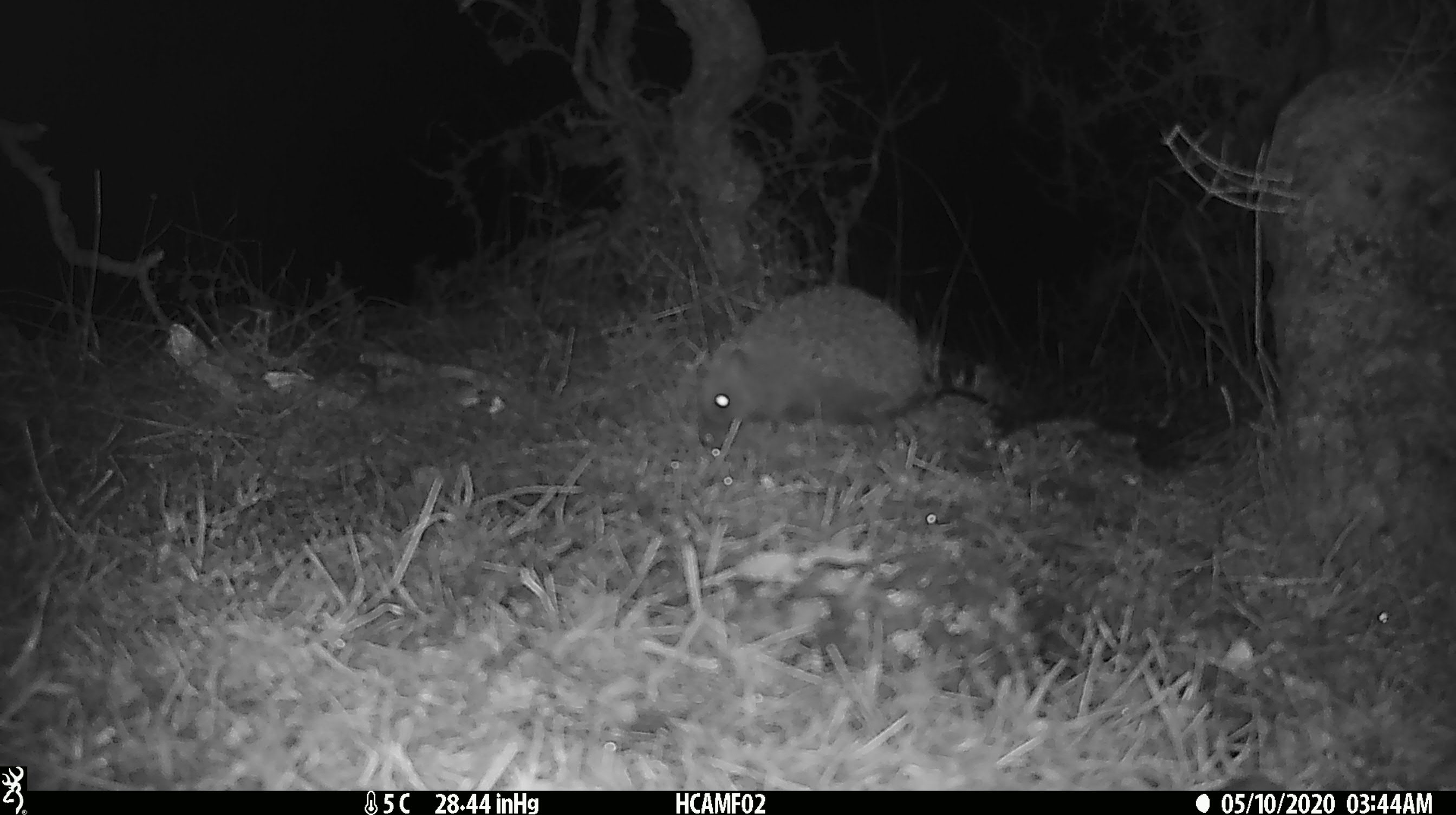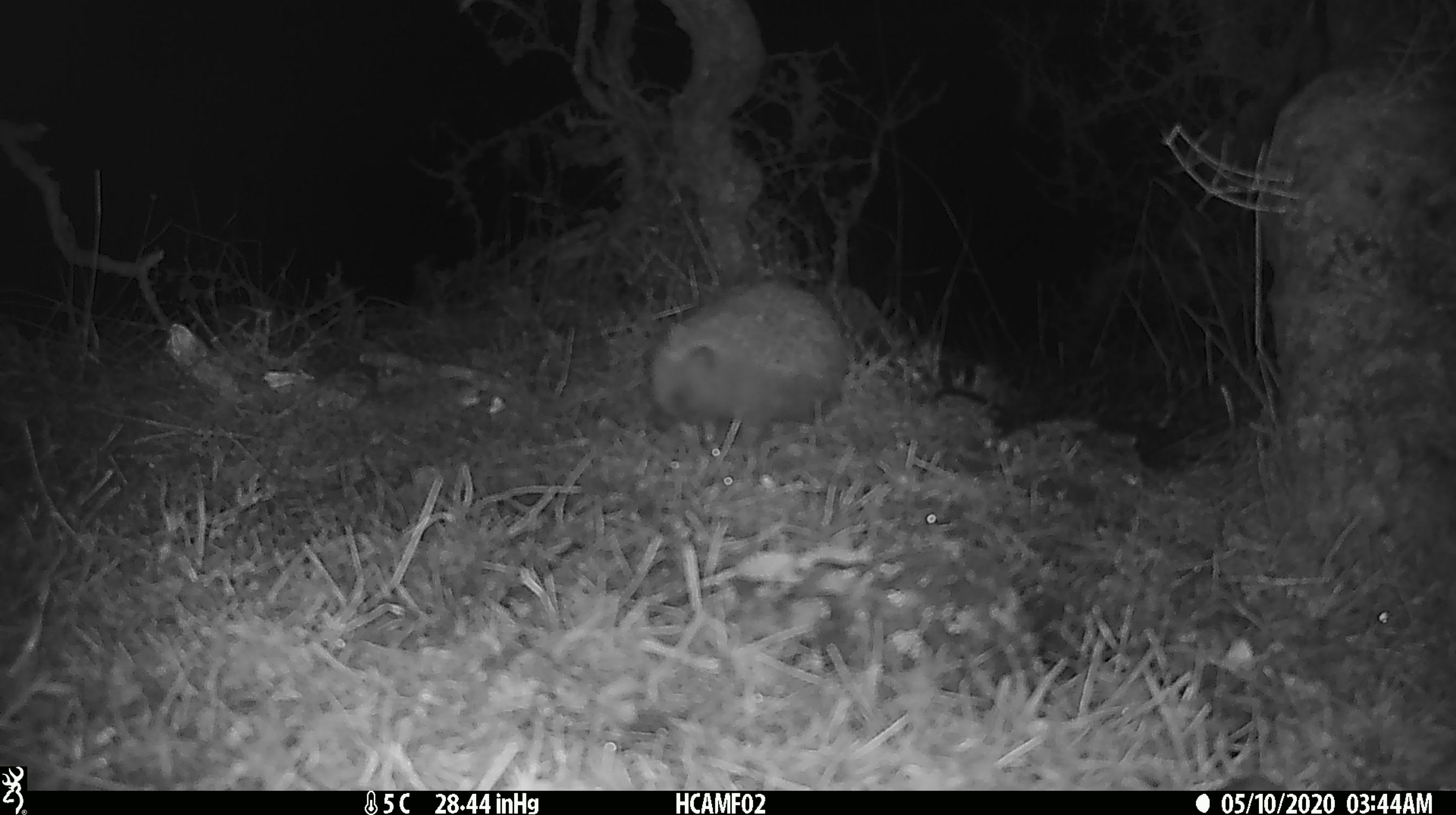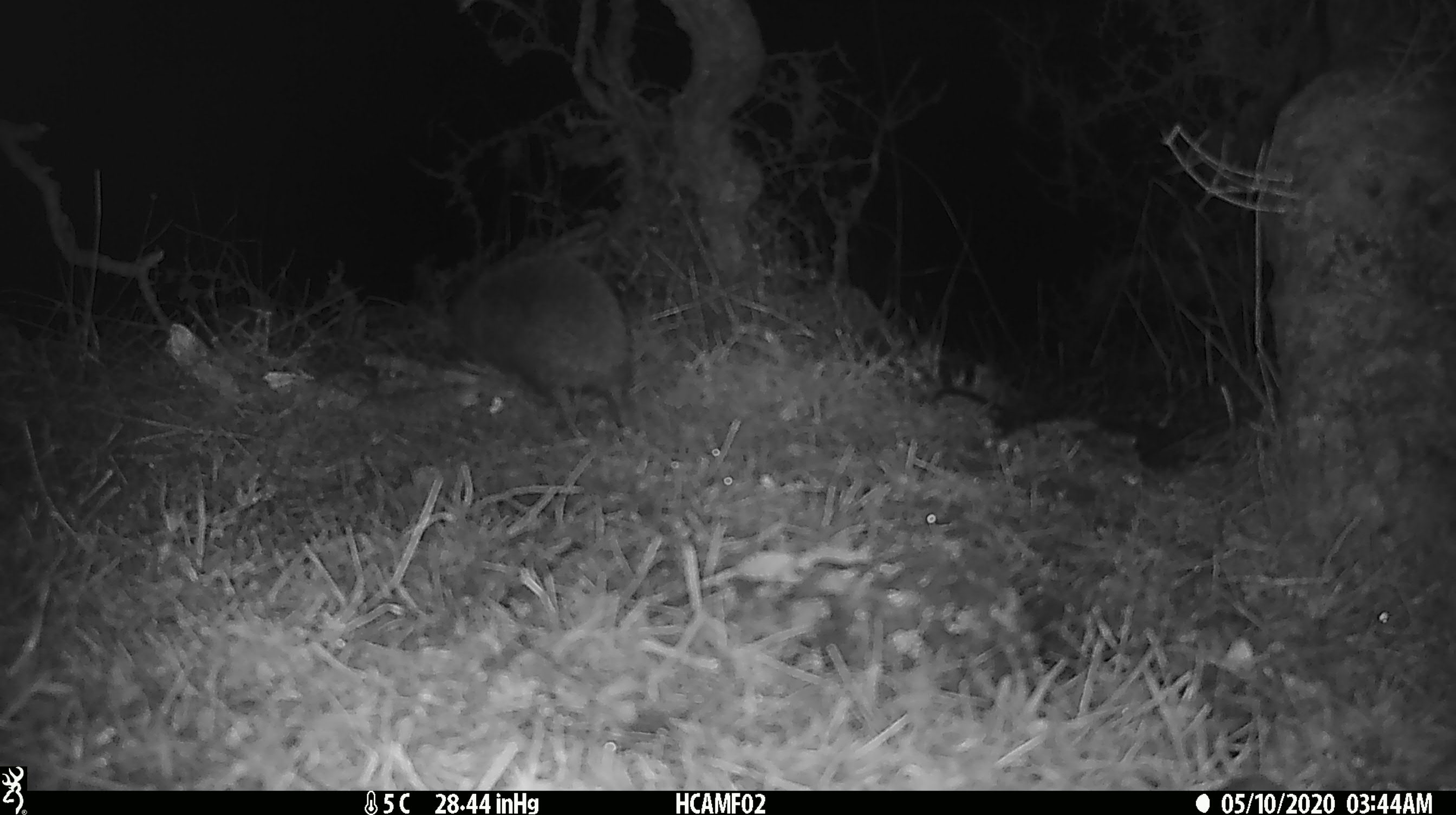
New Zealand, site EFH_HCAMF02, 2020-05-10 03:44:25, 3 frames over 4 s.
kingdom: Animalia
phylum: Chordata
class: Mammalia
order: Eulipotyphla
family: Erinaceidae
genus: Erinaceus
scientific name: Erinaceus europaeus europaeus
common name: european hedgehog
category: hedgehog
Hedgehog (european hedgehog) (Erinaceus europaeus europaeus).